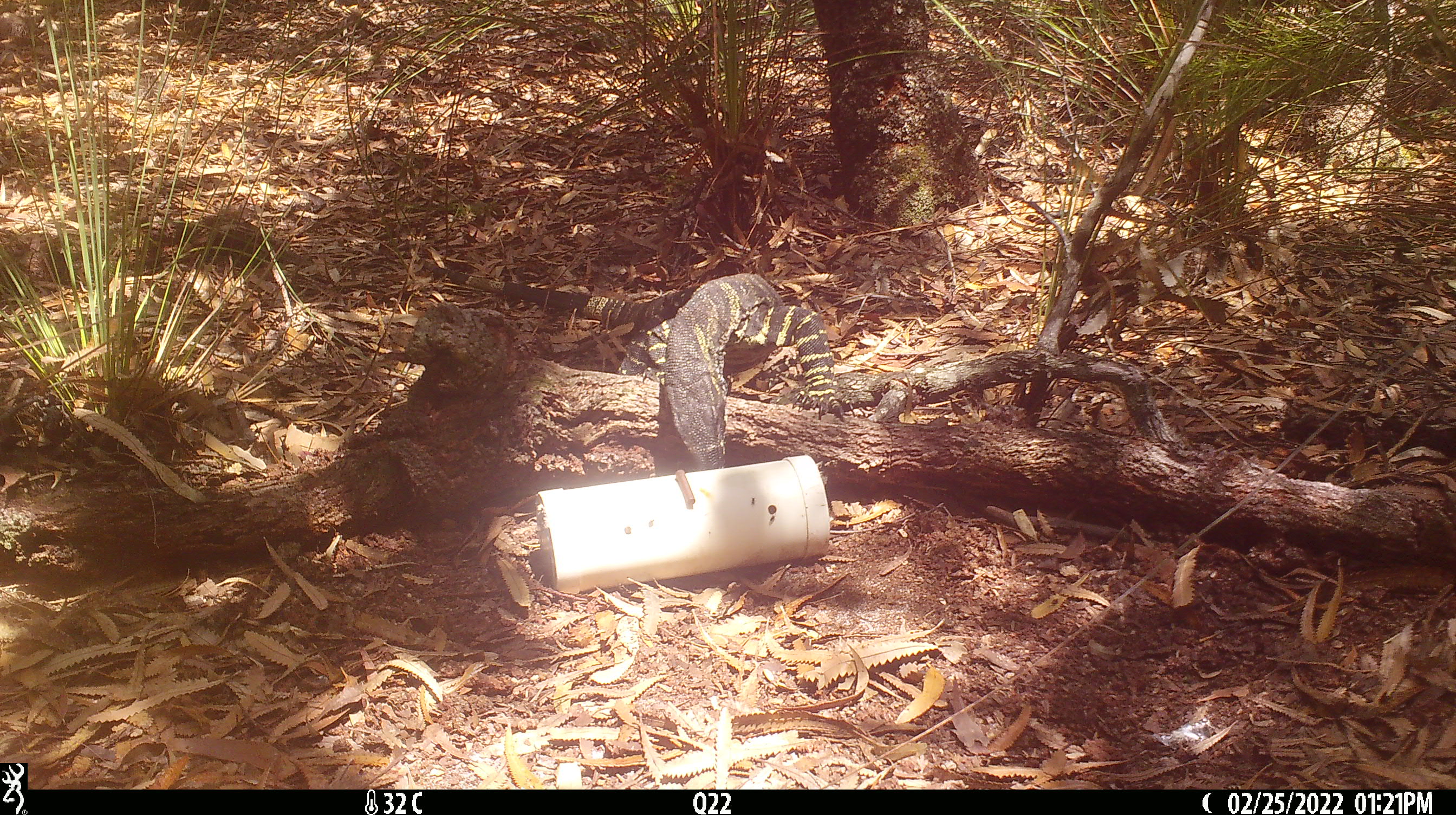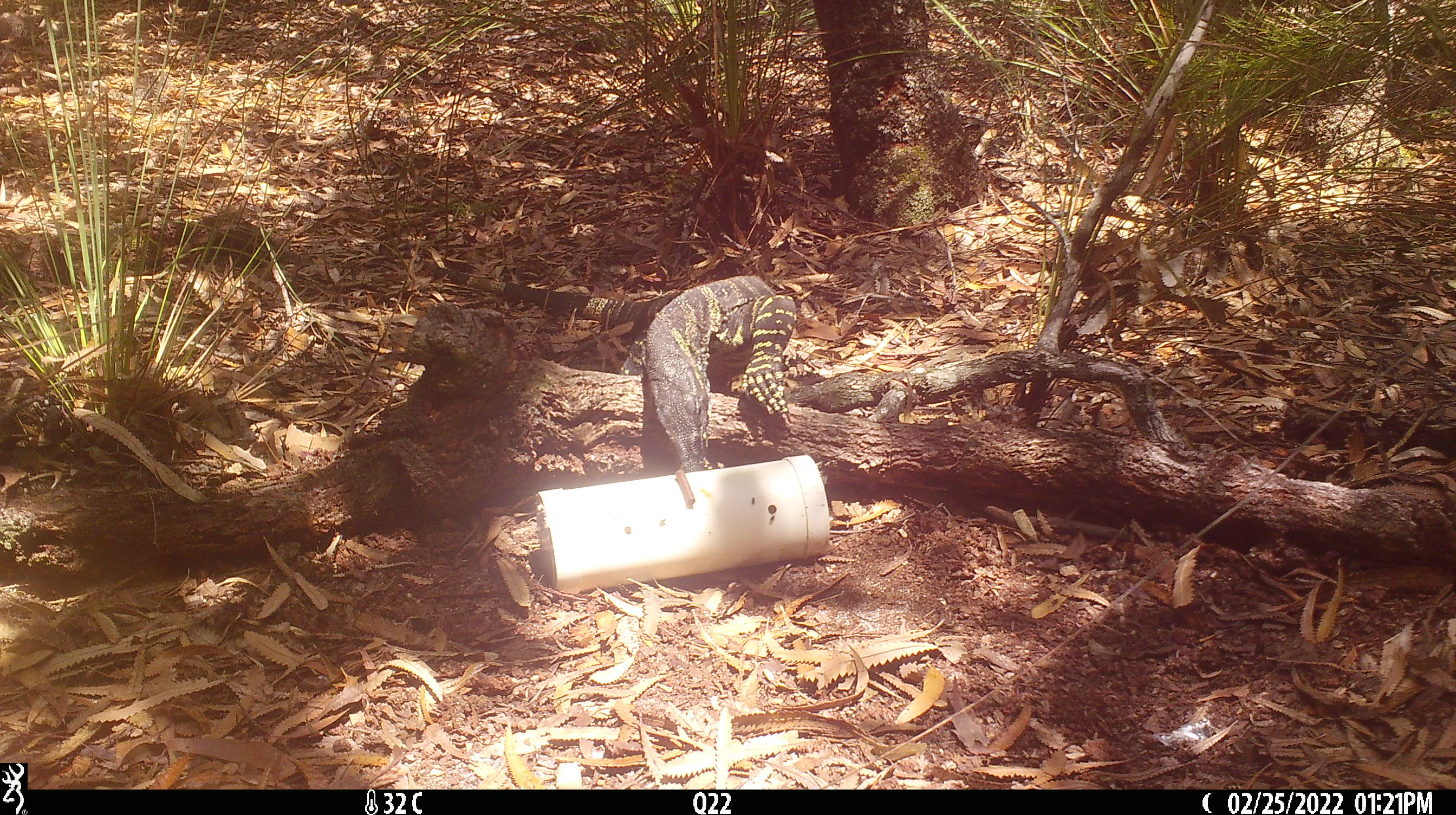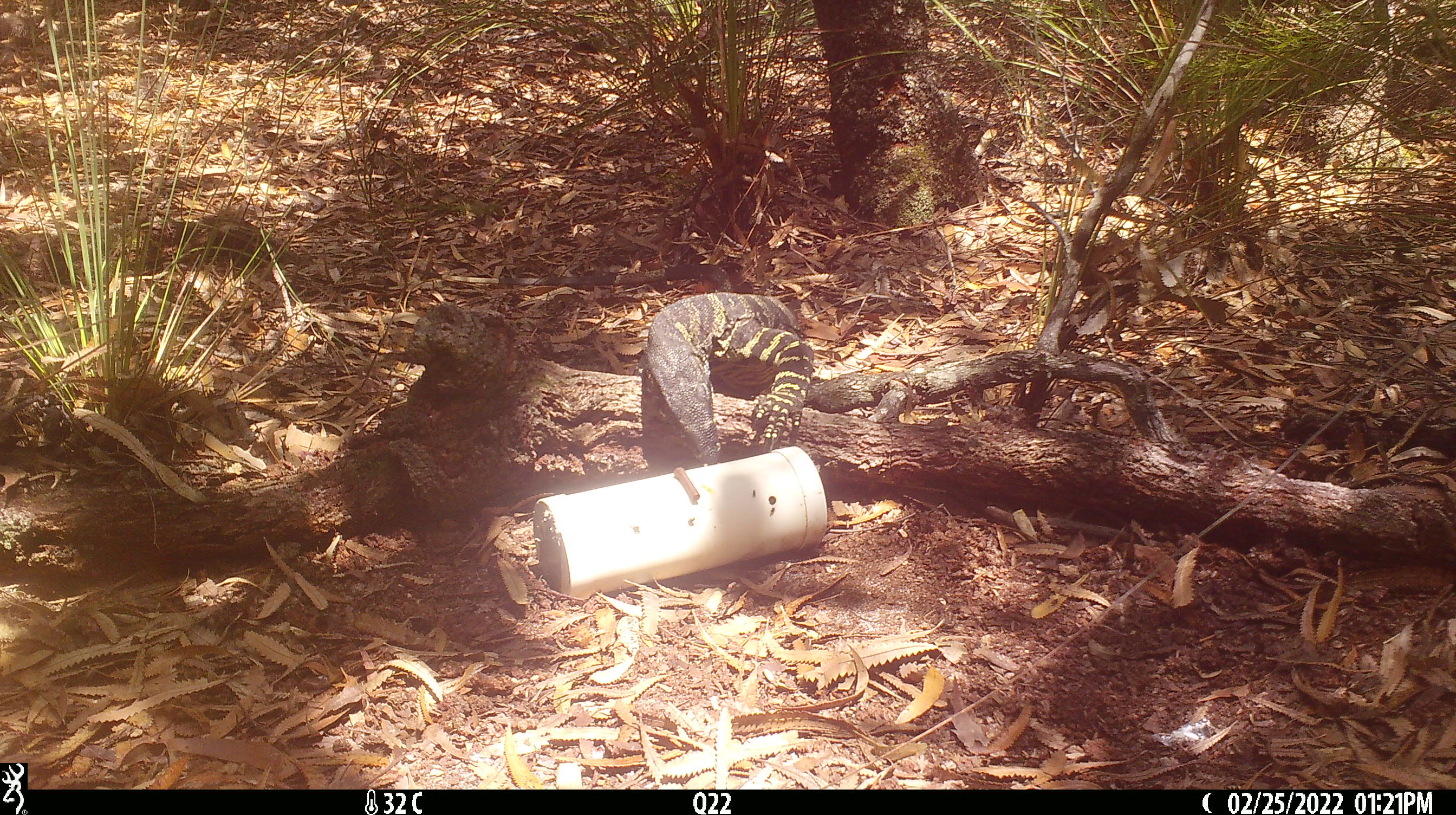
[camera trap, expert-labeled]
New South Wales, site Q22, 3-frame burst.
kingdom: Animalia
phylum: Chordata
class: Reptilia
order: Squamata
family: Varanidae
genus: Varanus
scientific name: Varanus varius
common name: lace monitor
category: goanna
Goanna (lace monitor) (Varanus varius).